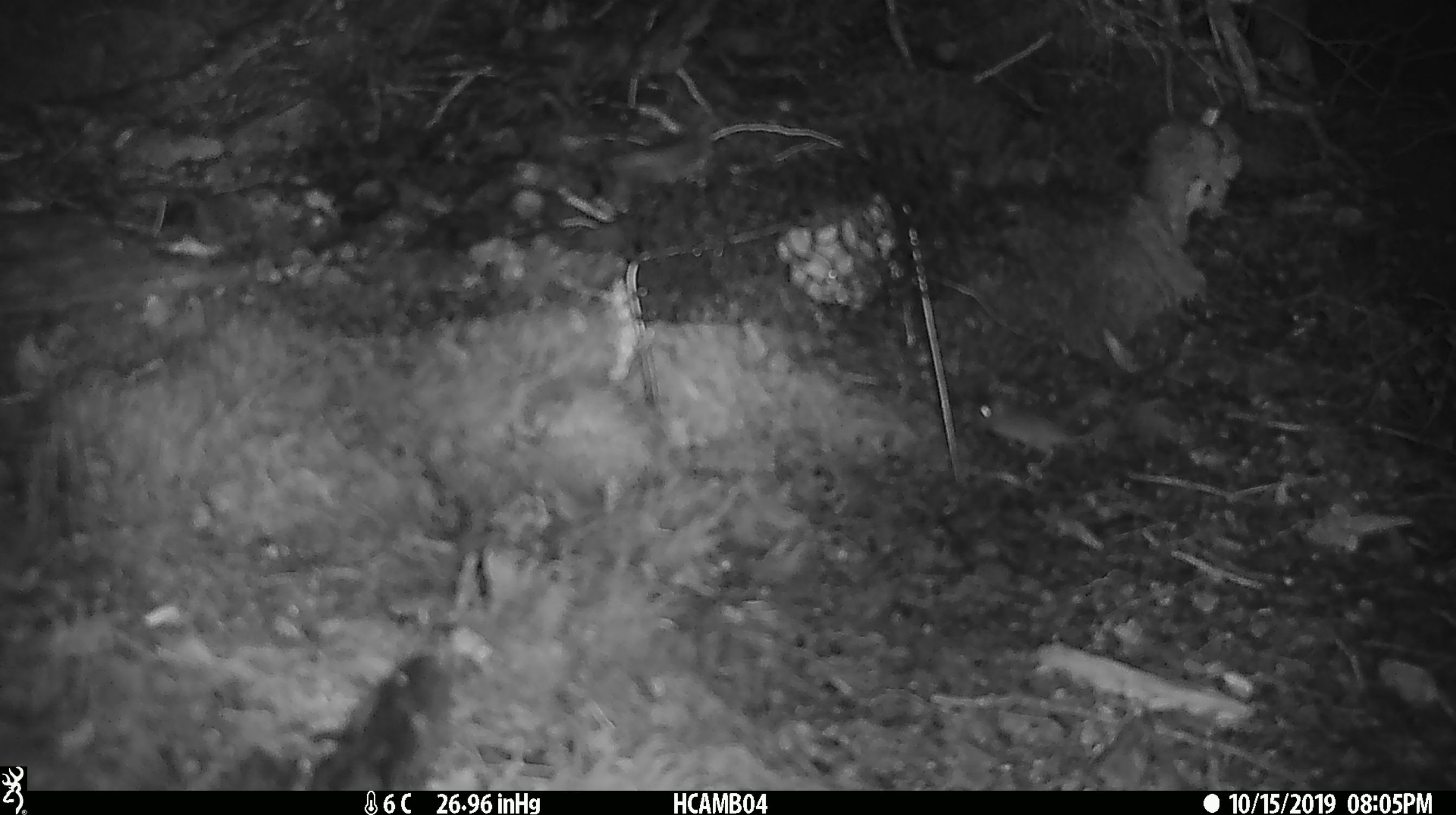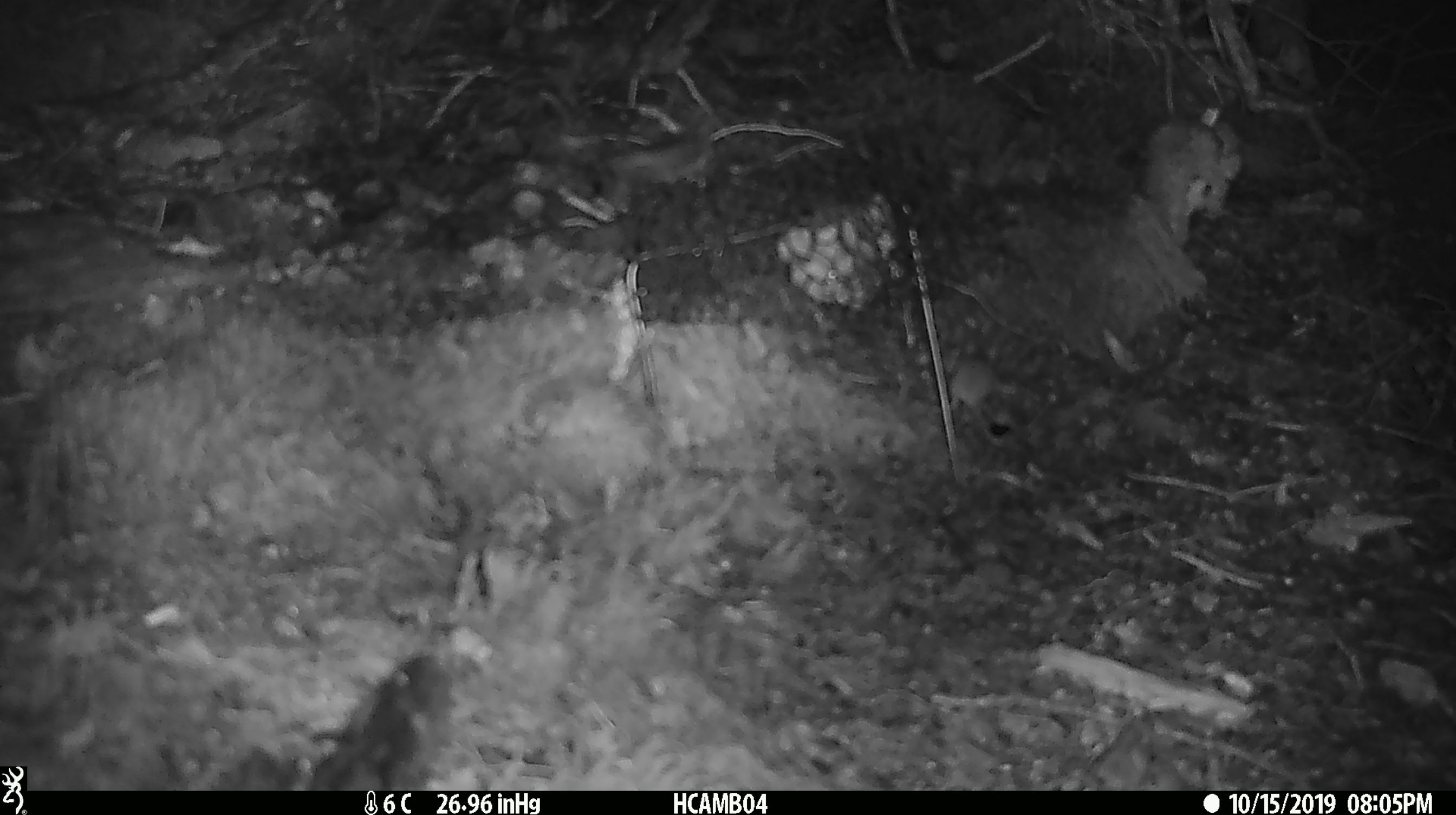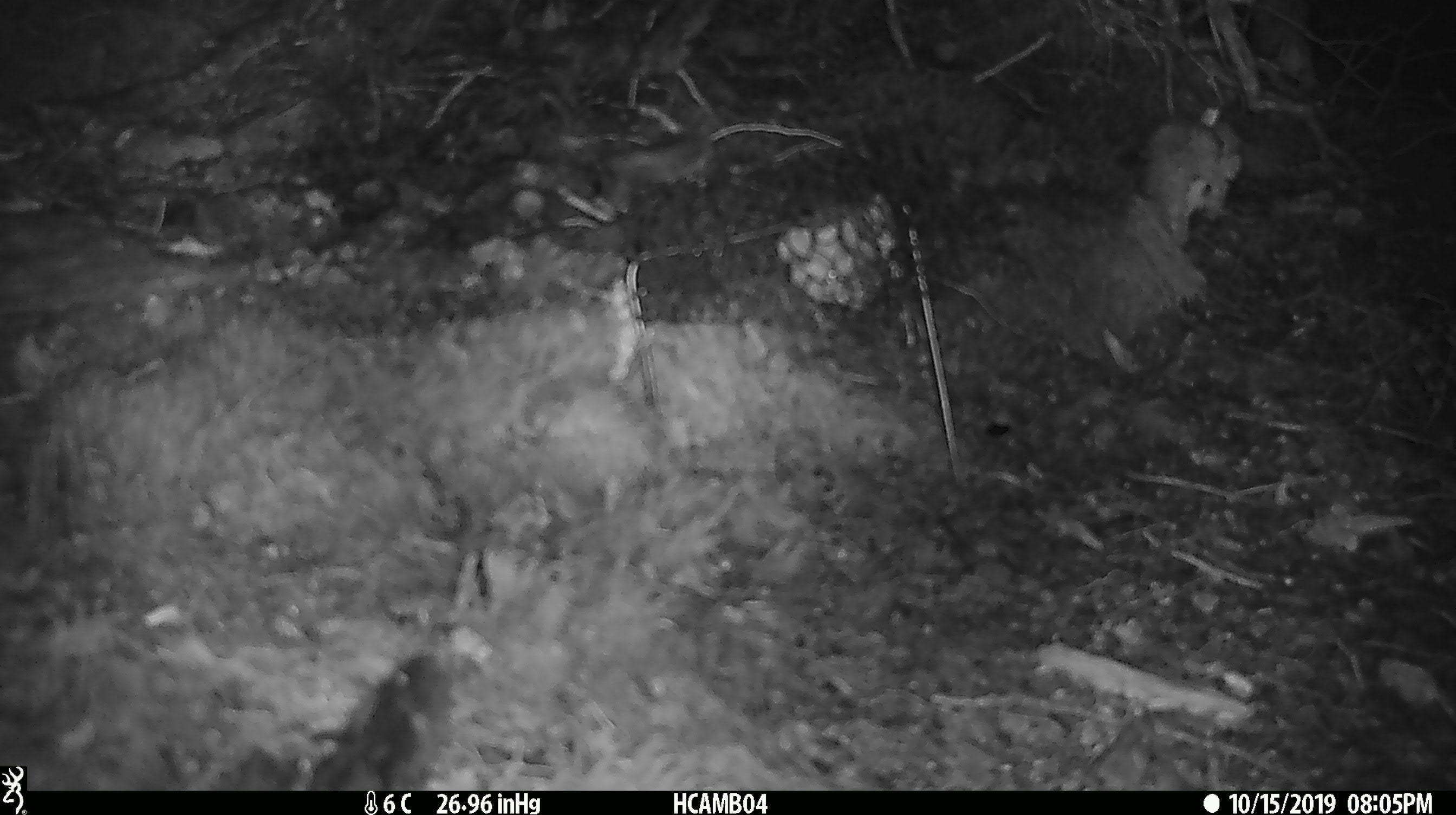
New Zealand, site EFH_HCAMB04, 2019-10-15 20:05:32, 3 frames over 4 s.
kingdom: Animalia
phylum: Chordata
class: Mammalia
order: Rodentia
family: Muridae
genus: Mus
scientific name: Mus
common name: mouse